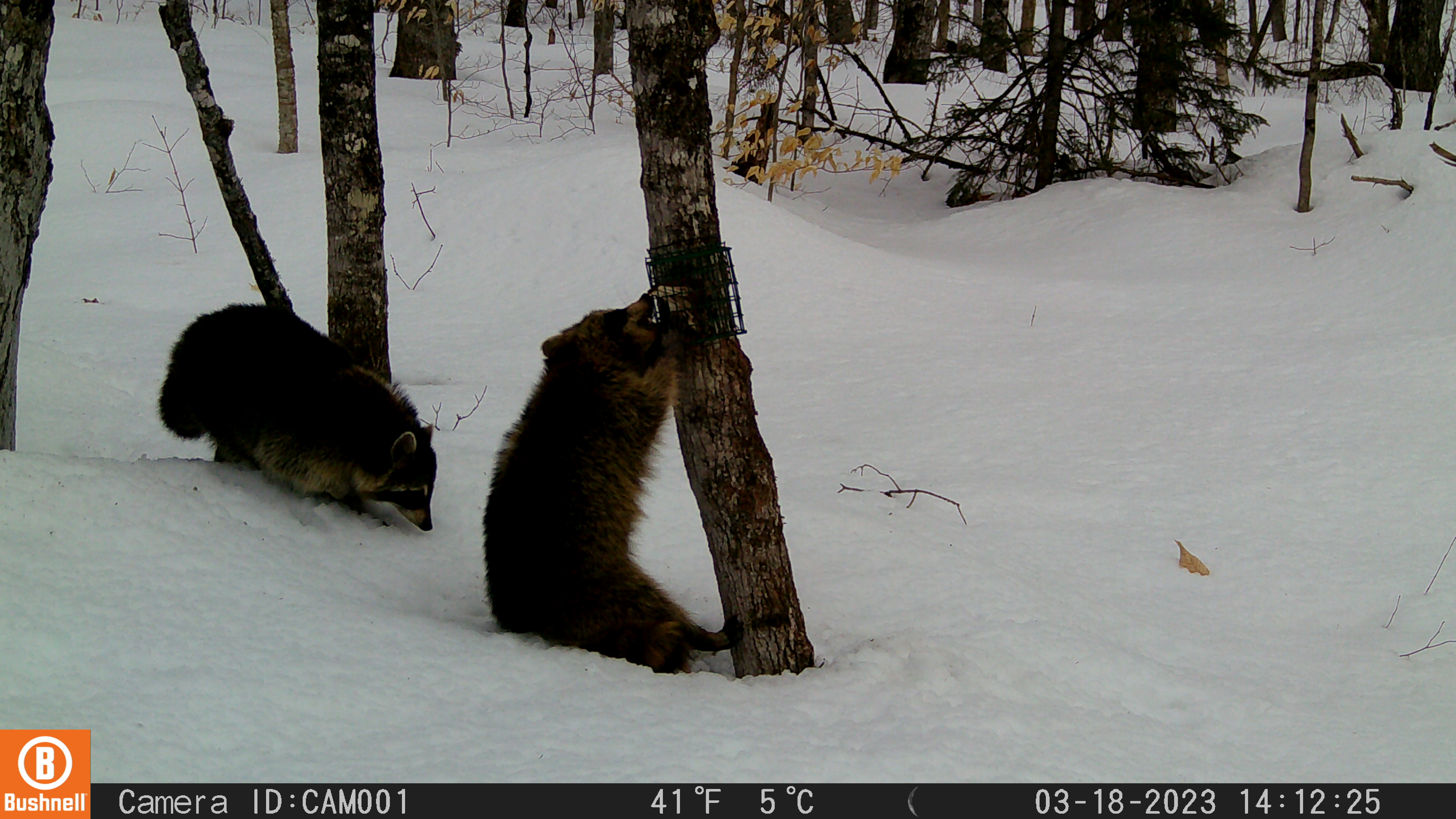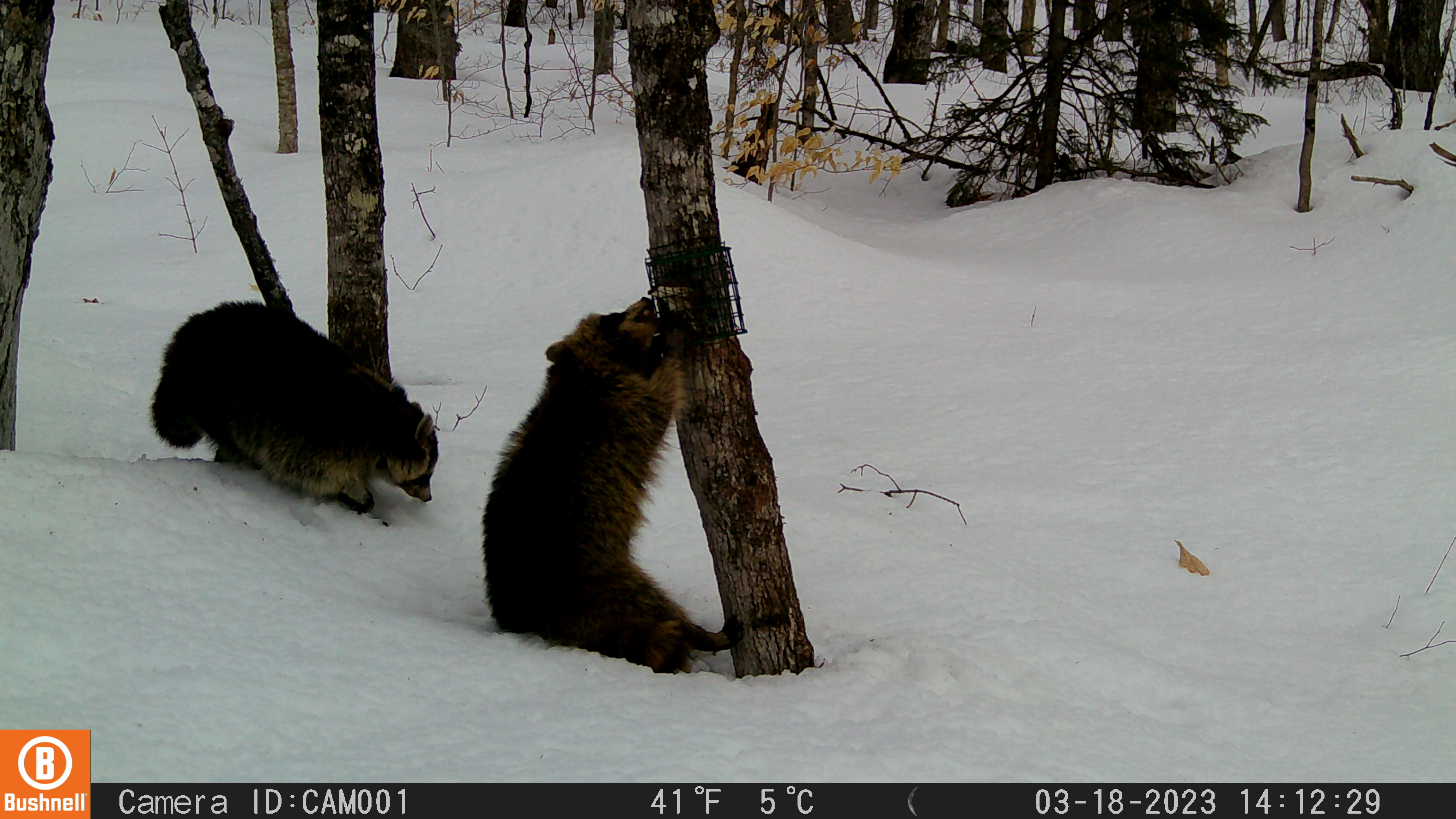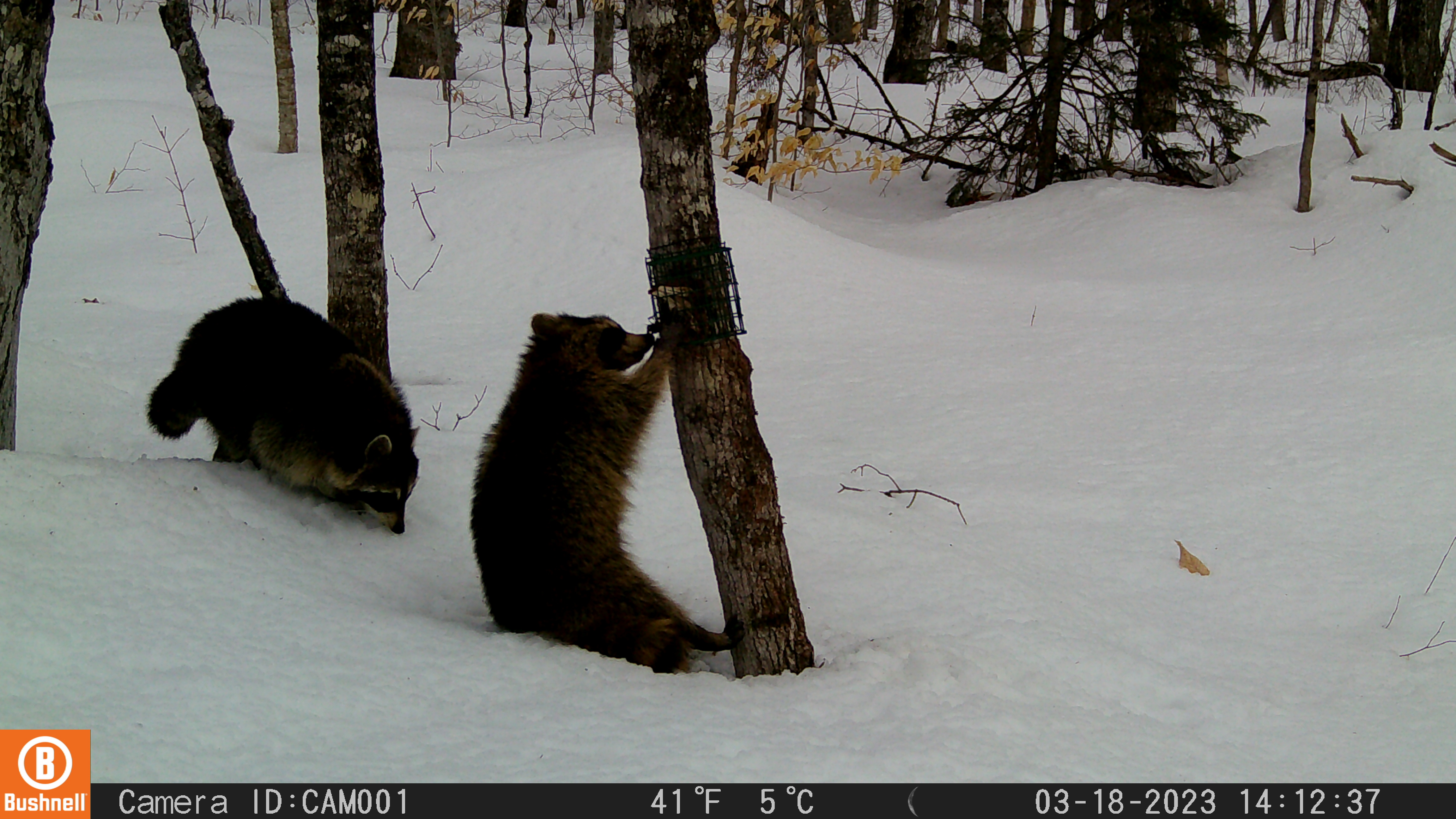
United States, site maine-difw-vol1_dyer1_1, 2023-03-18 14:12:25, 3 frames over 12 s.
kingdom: Animalia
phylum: Chordata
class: Mammalia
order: Carnivora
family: Procyonidae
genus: Procyon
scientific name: Procyon lotor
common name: raccoon